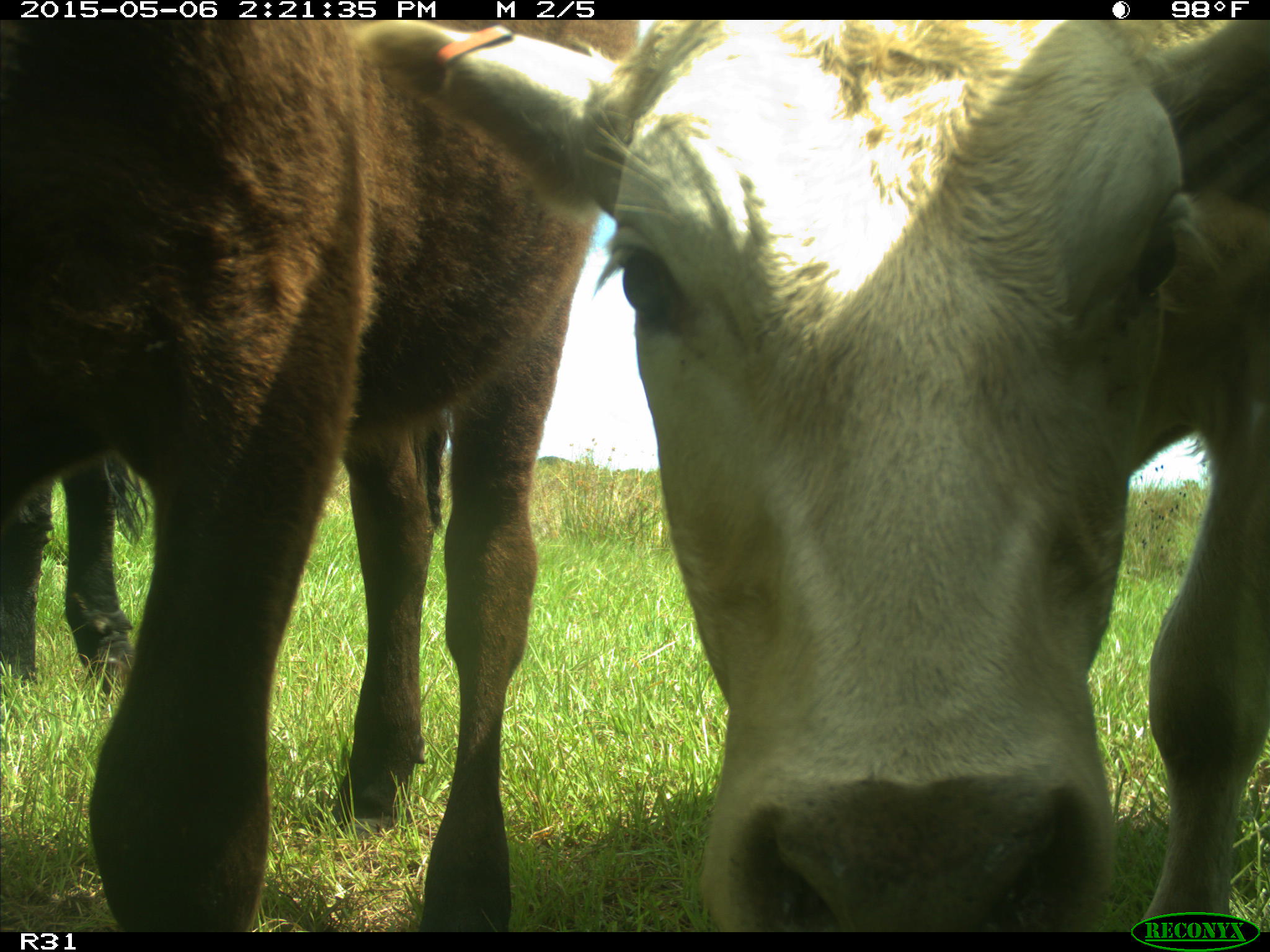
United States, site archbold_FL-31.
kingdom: Animalia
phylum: Chordata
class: Mammalia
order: Artiodactyla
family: Bovidae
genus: Bos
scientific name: Bos taurus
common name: domestic cow